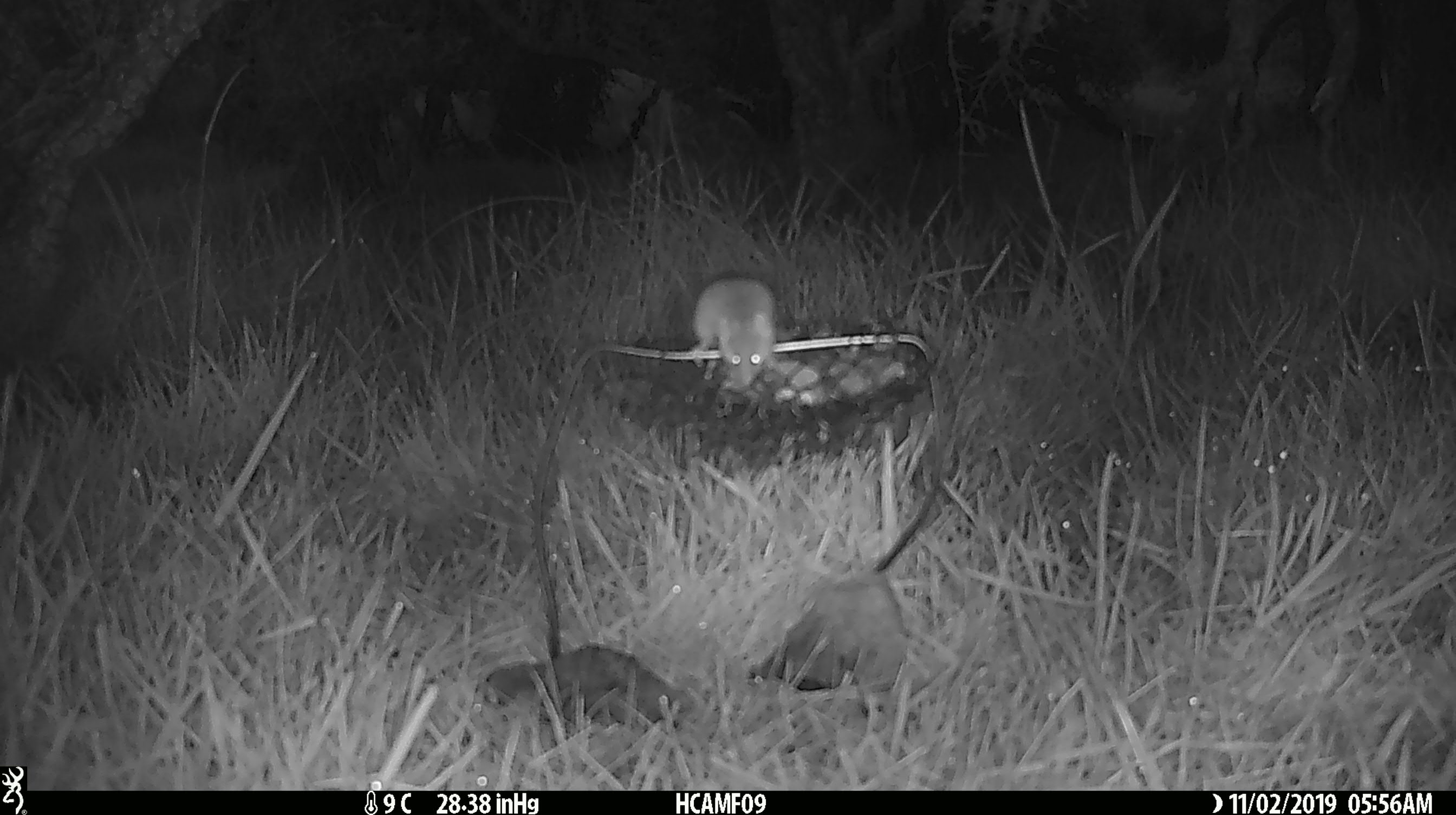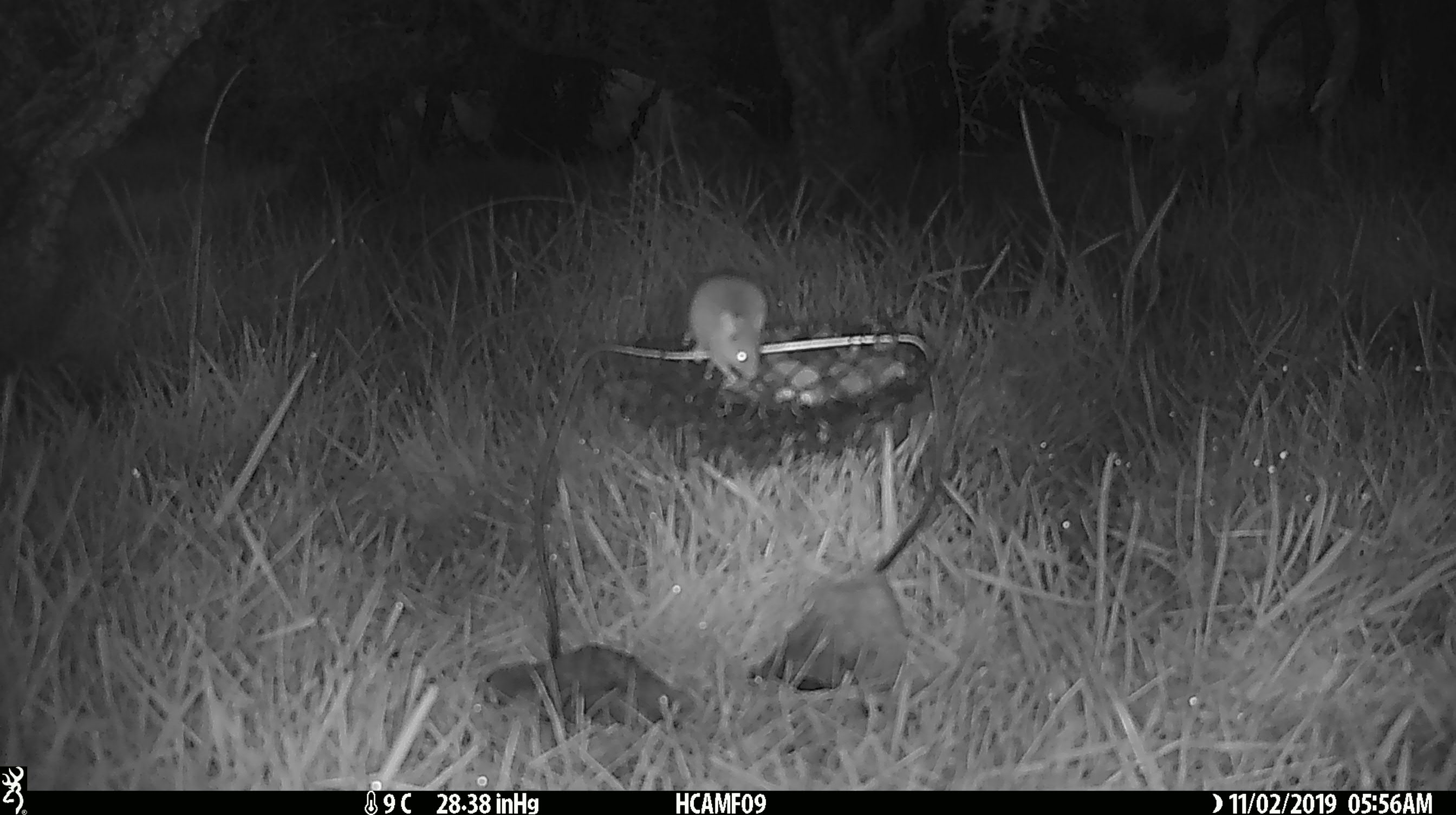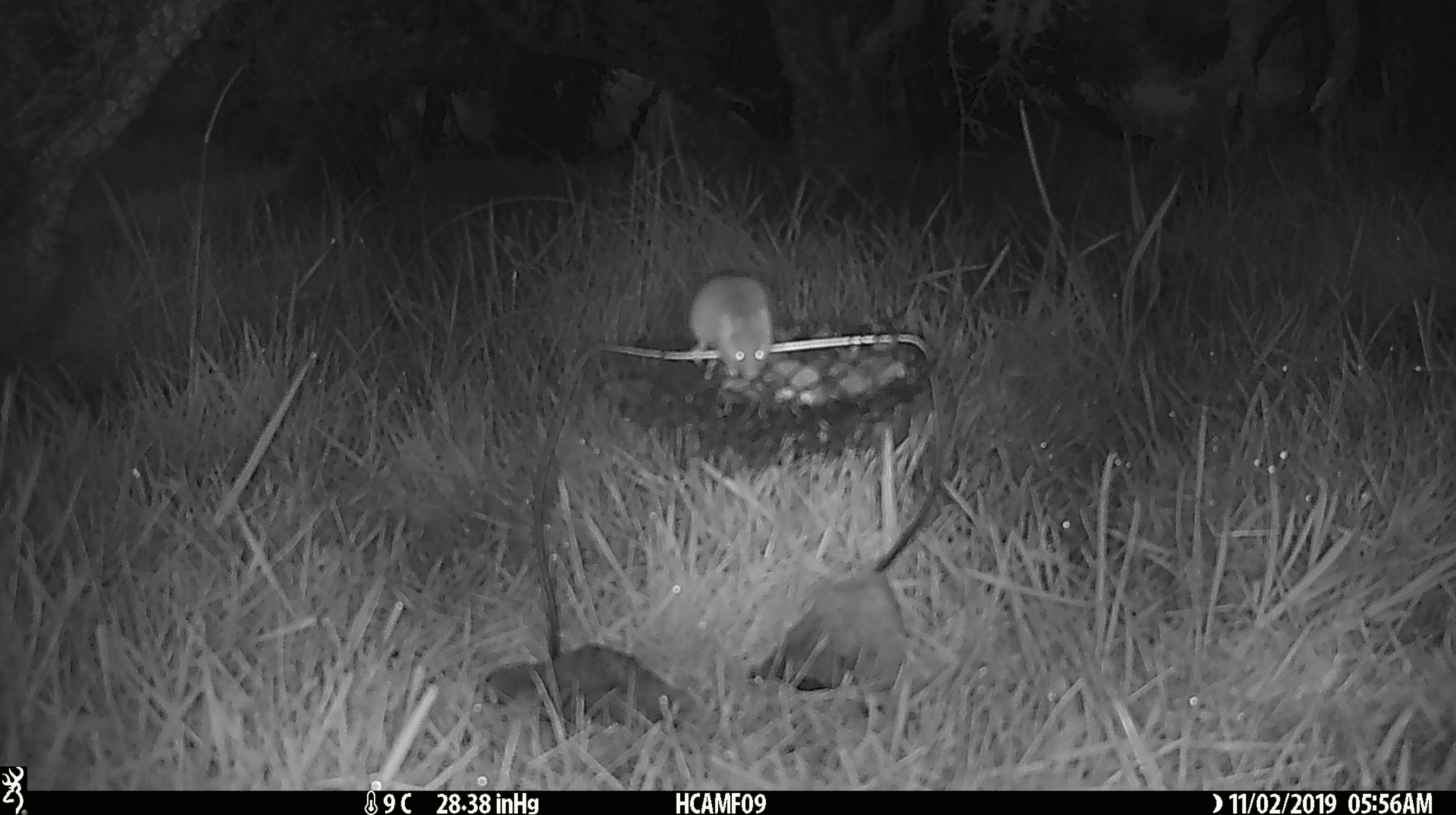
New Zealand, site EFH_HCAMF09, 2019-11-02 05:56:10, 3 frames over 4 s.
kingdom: Animalia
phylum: Chordata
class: Mammalia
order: Rodentia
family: Muridae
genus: Mus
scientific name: Mus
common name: mouse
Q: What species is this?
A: Mouse (Mus).